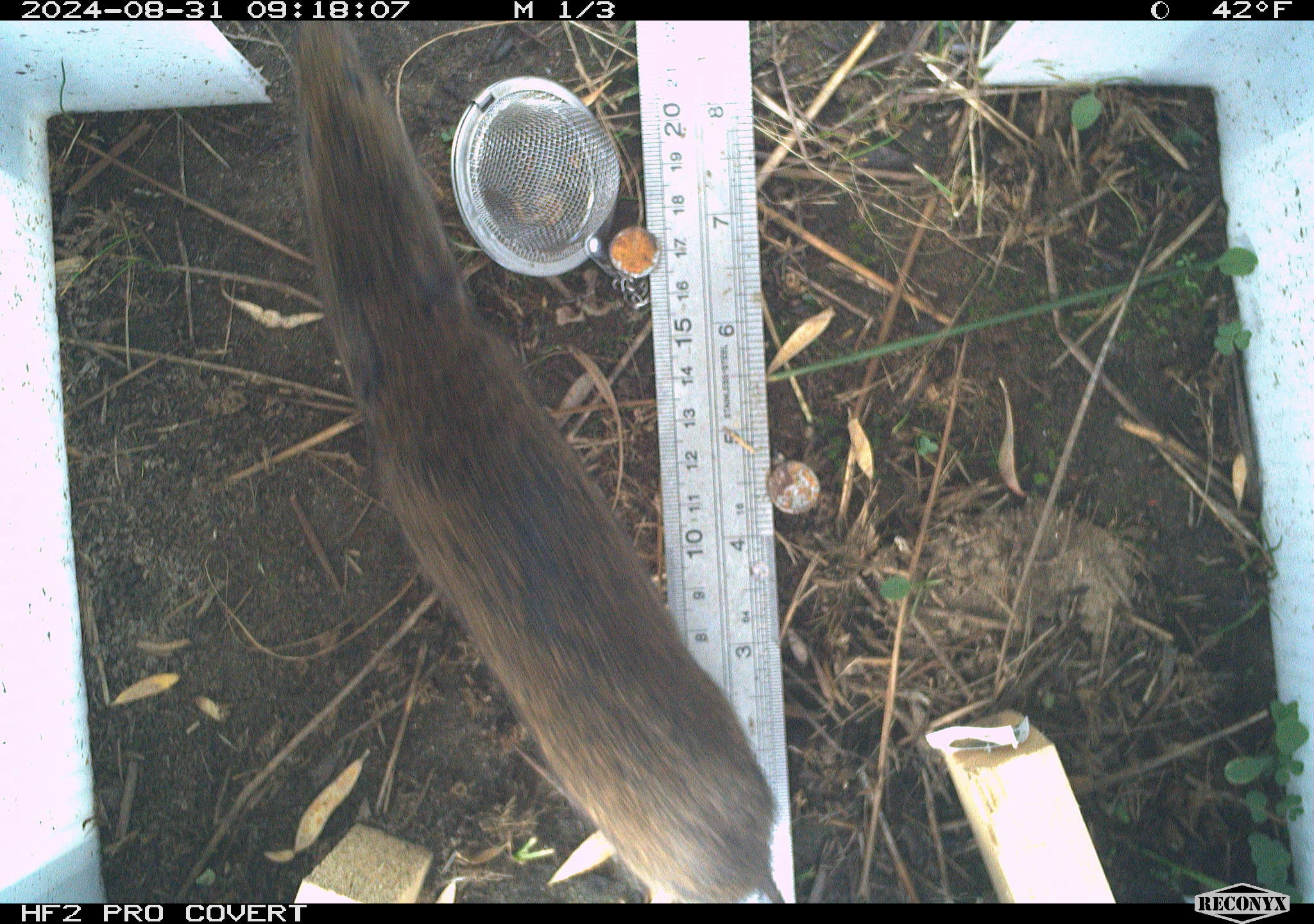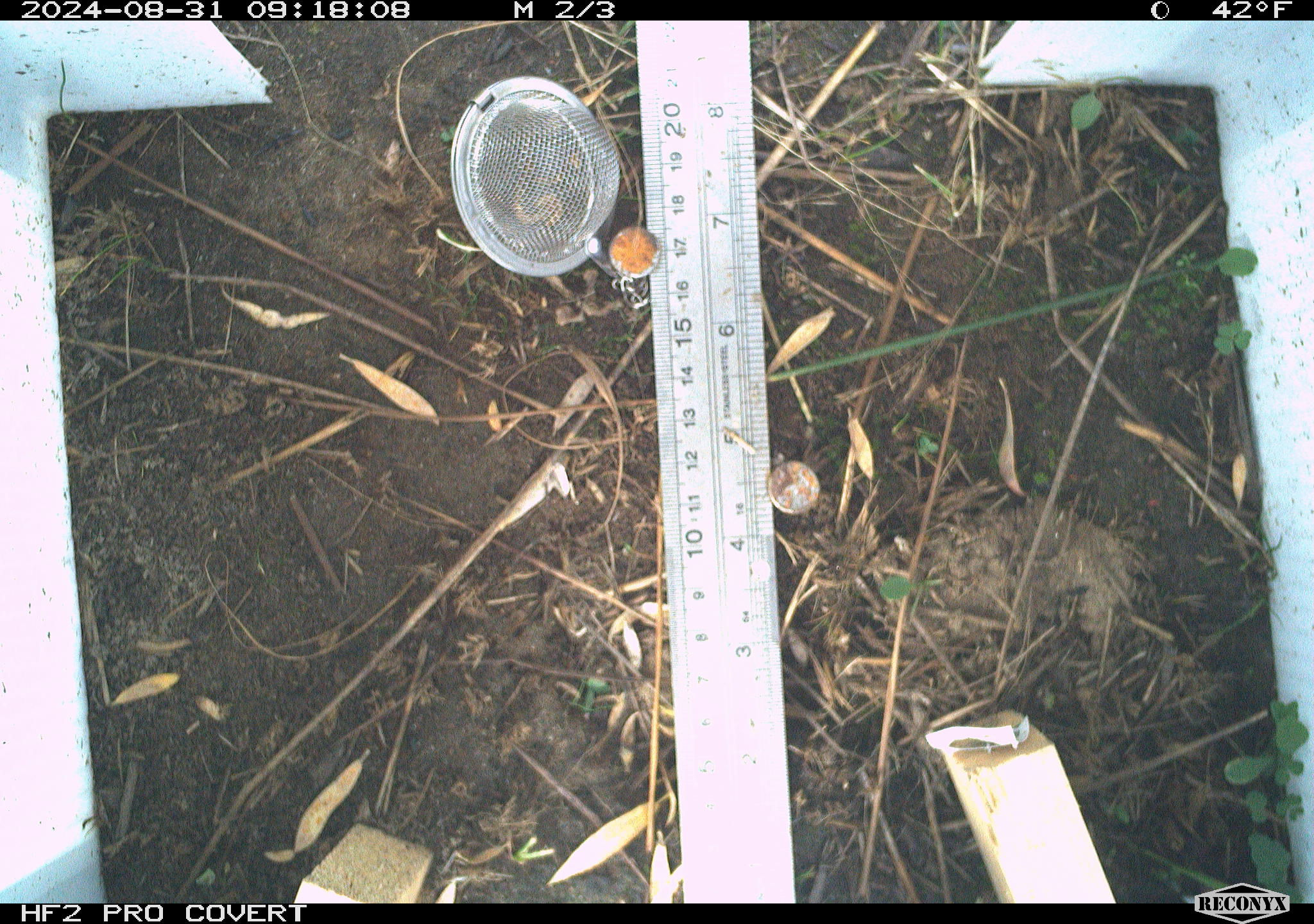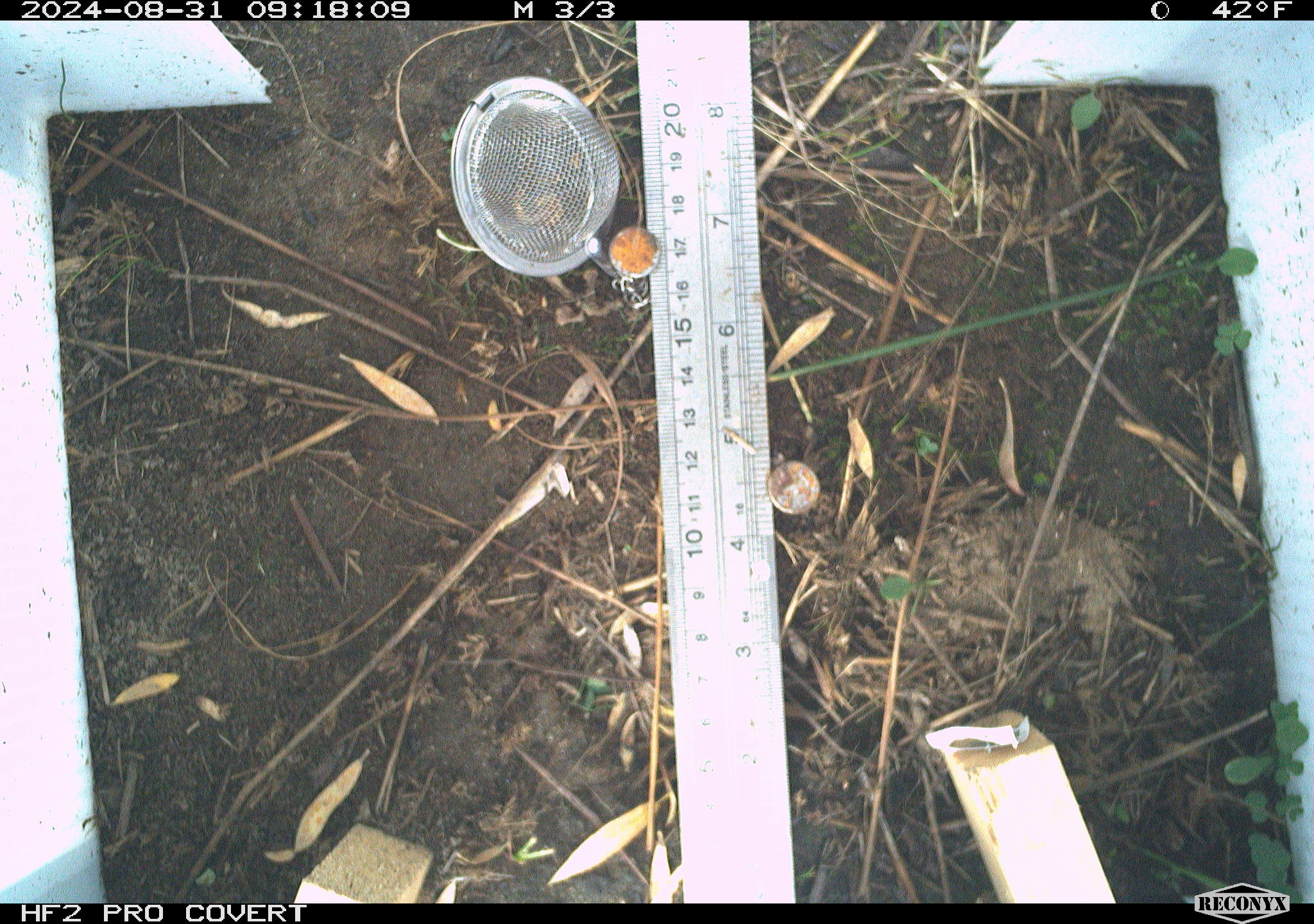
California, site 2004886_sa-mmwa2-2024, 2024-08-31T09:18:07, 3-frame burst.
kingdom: Animalia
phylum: Chordata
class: Mammalia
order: Rodentia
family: Cricetidae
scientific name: Arvicolinae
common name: voles, lemmings, and muskrats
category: arvicolinae subfamily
Arvicolinae subfamily (voles, lemmings, and muskrats) (Arvicolinae).